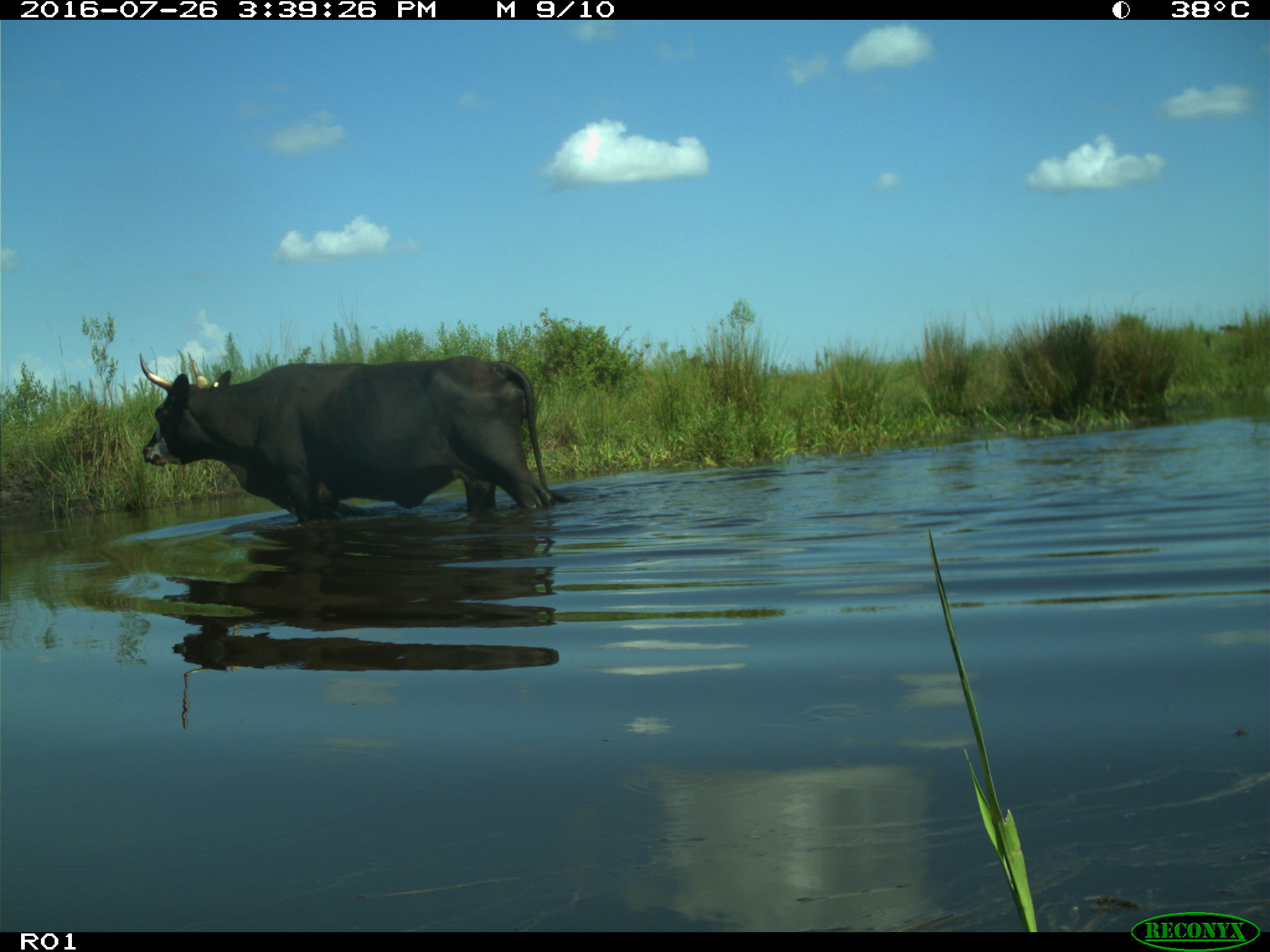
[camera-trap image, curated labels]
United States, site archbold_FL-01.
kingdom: Animalia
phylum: Chordata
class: Mammalia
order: Artiodactyla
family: Bovidae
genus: Bos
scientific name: Bos taurus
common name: domestic cow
Bos taurus (domestic cow).